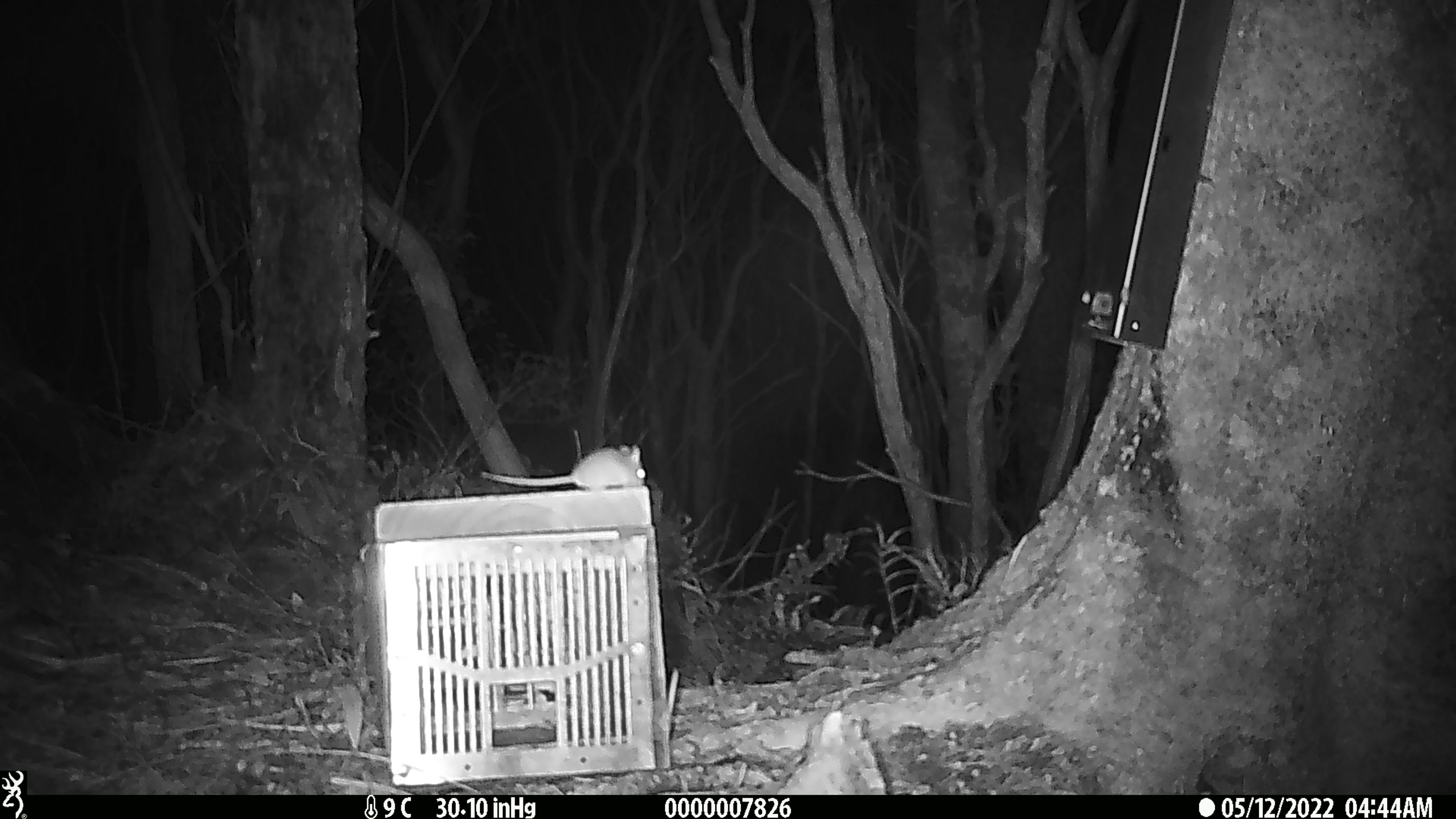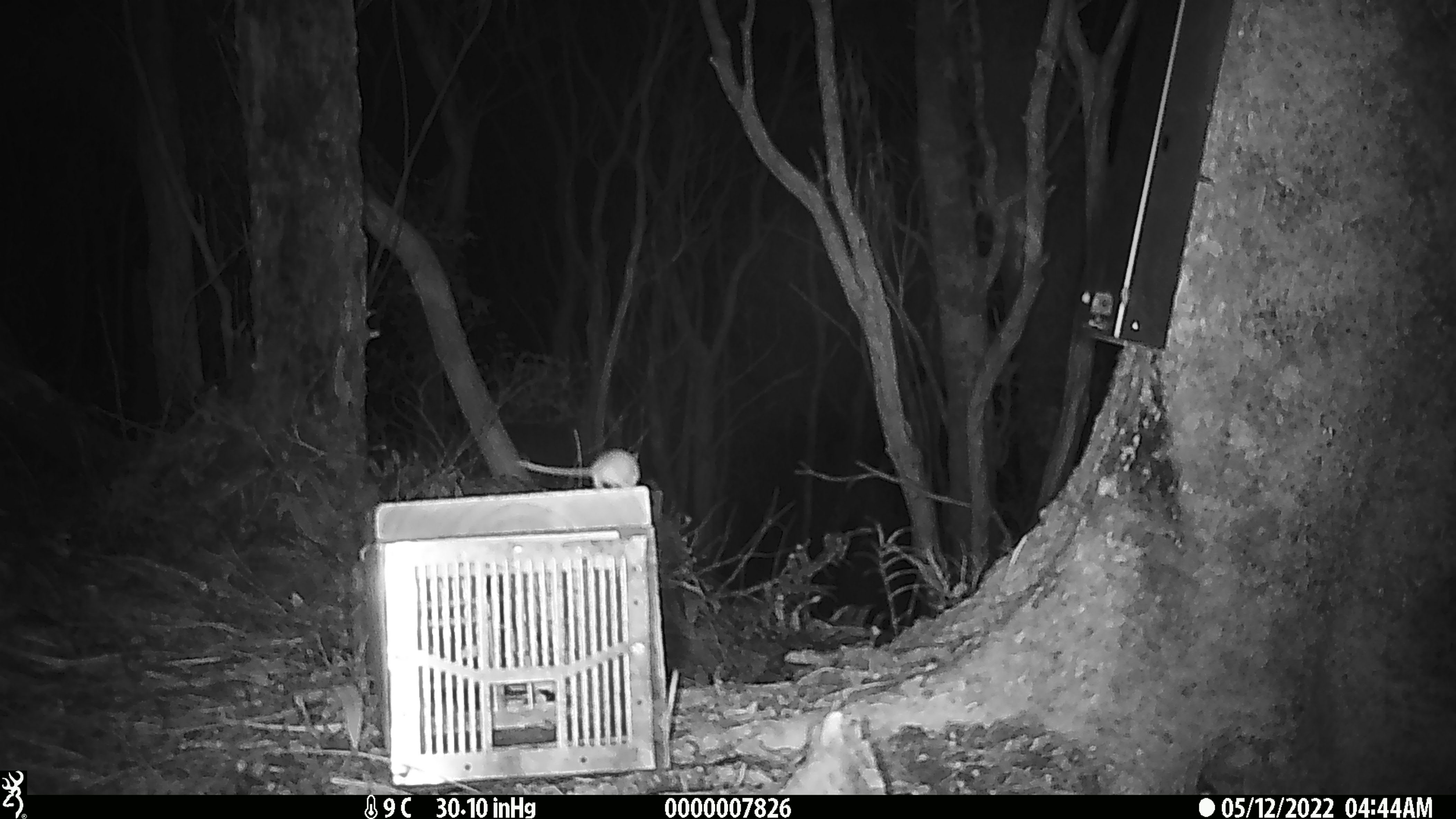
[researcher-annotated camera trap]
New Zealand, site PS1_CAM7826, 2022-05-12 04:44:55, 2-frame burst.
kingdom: Animalia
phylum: Chordata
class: Mammalia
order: Rodentia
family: Muridae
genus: Mus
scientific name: Mus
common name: mouse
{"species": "mouse (Mus)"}